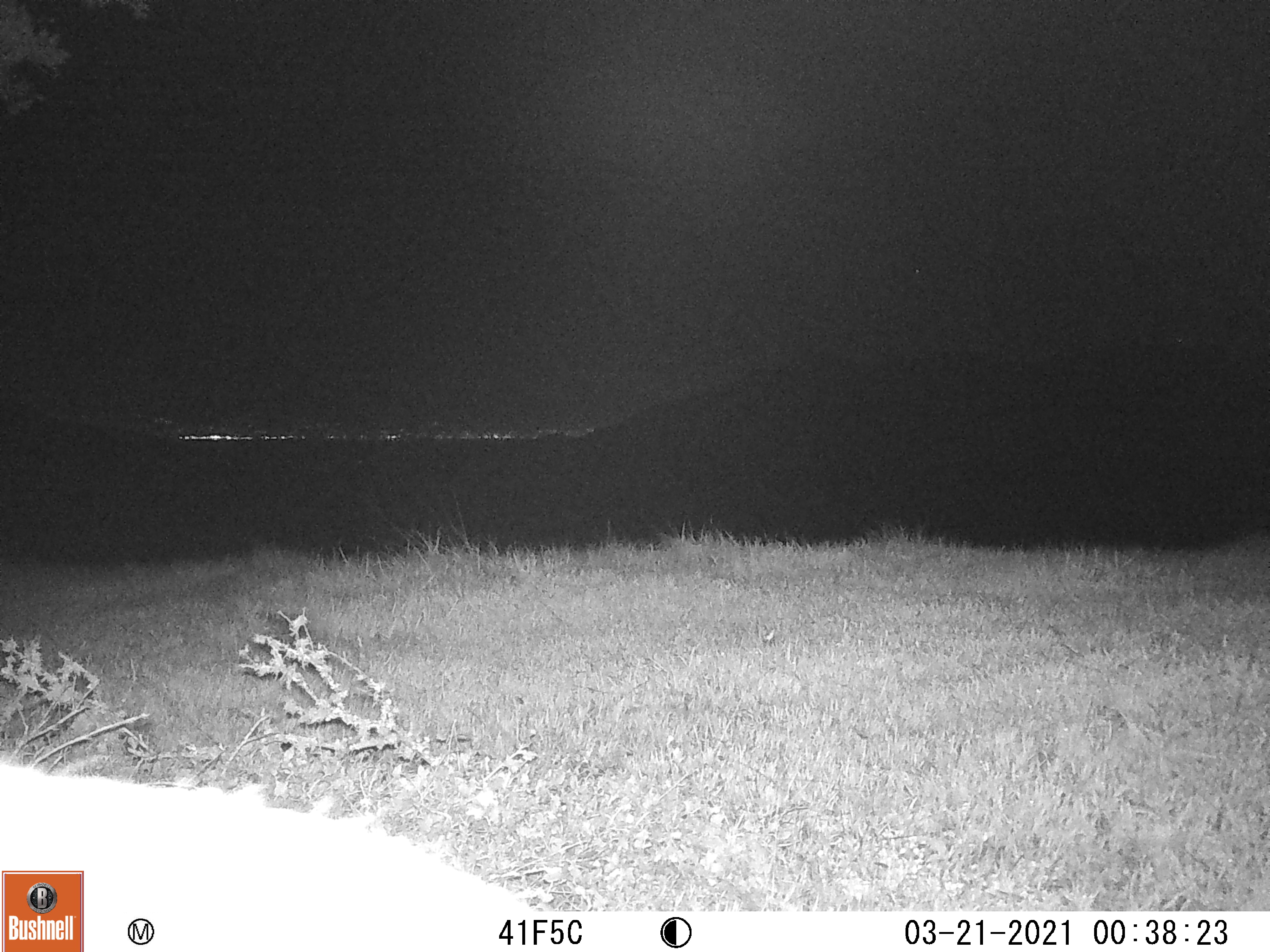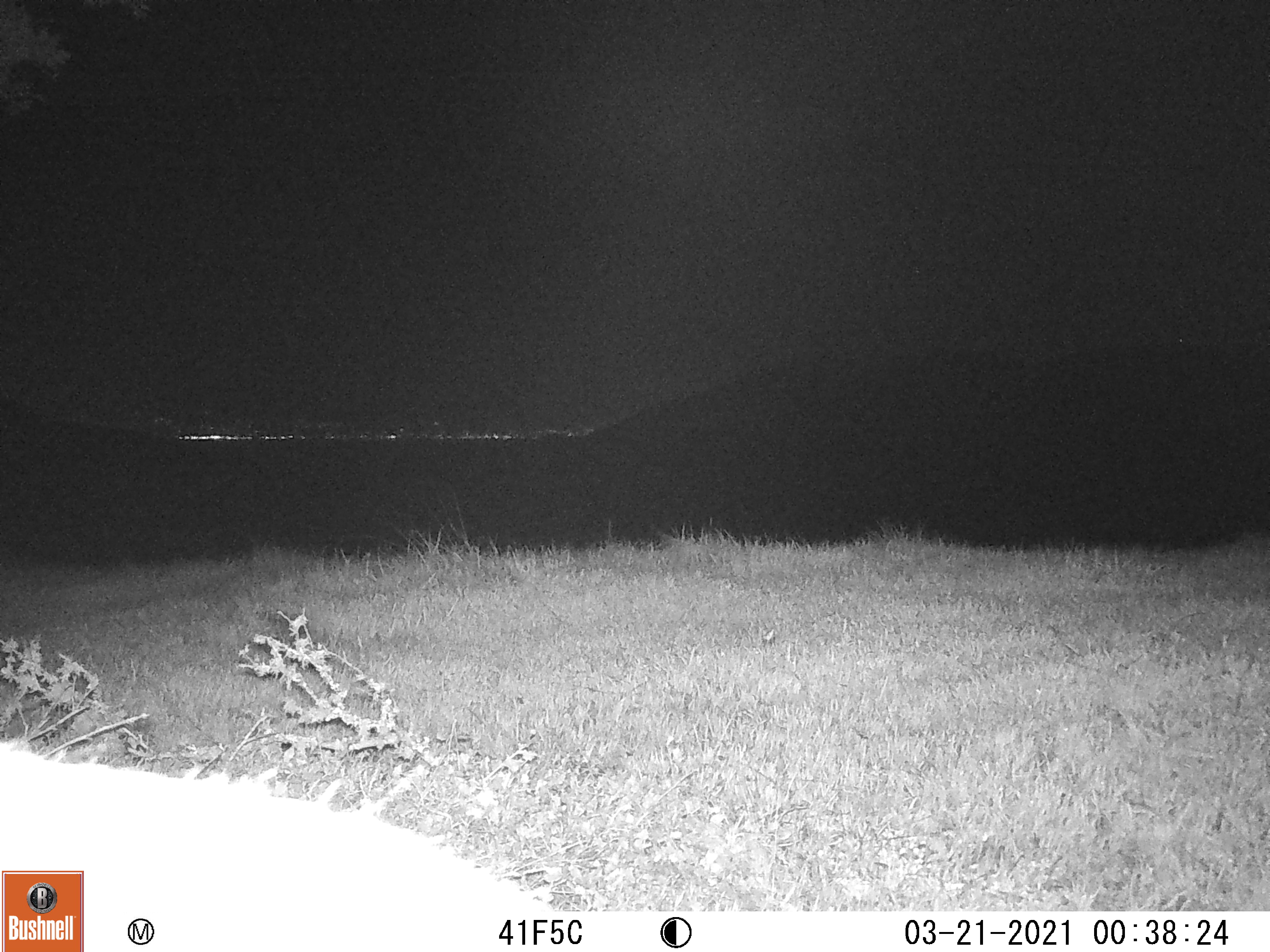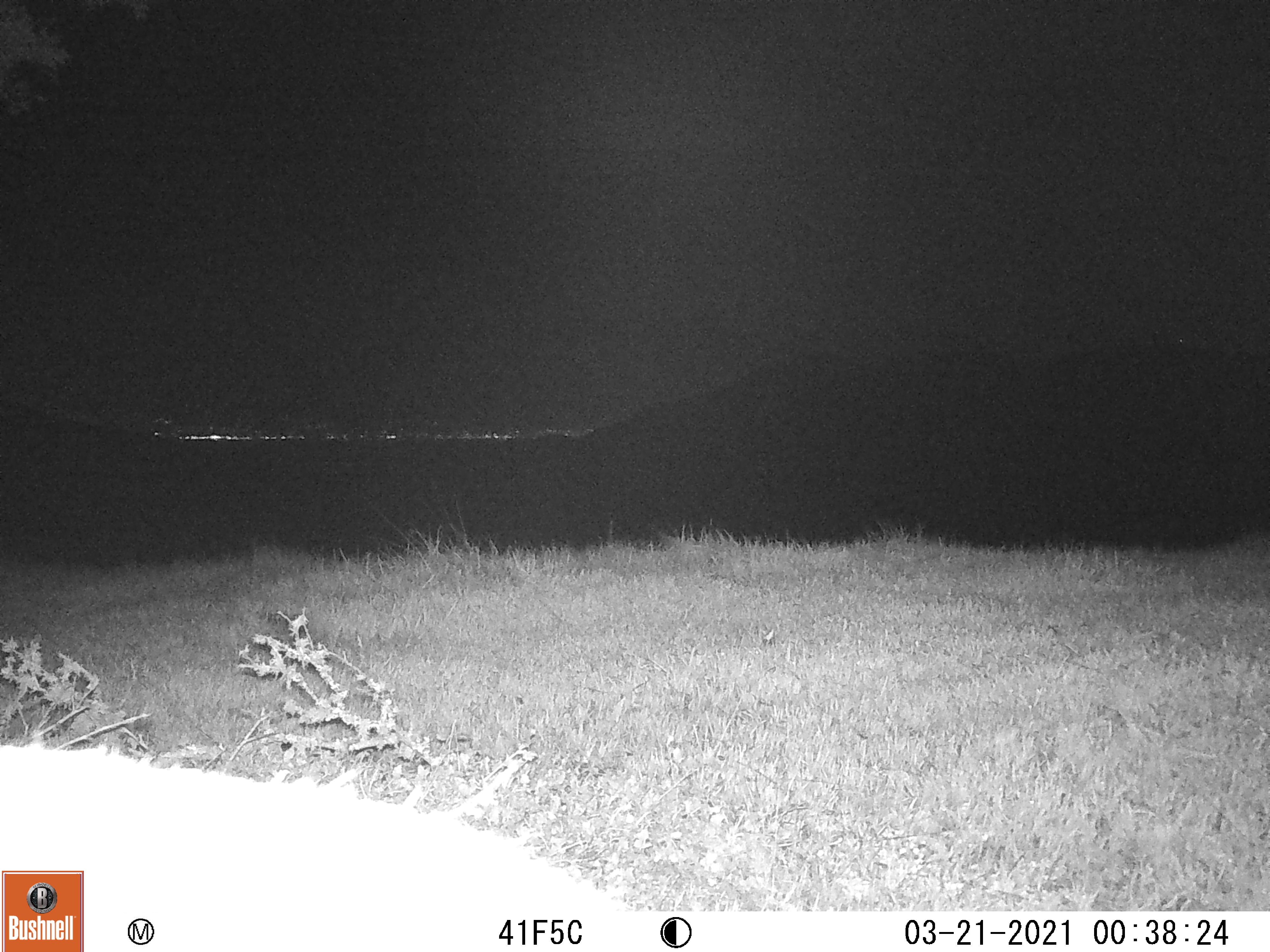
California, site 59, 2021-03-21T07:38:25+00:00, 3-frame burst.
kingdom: Animalia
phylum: Chordata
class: Mammalia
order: Artiodactyla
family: Cervidae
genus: Odocoileus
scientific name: Odocoileus hemionus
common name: mule deer